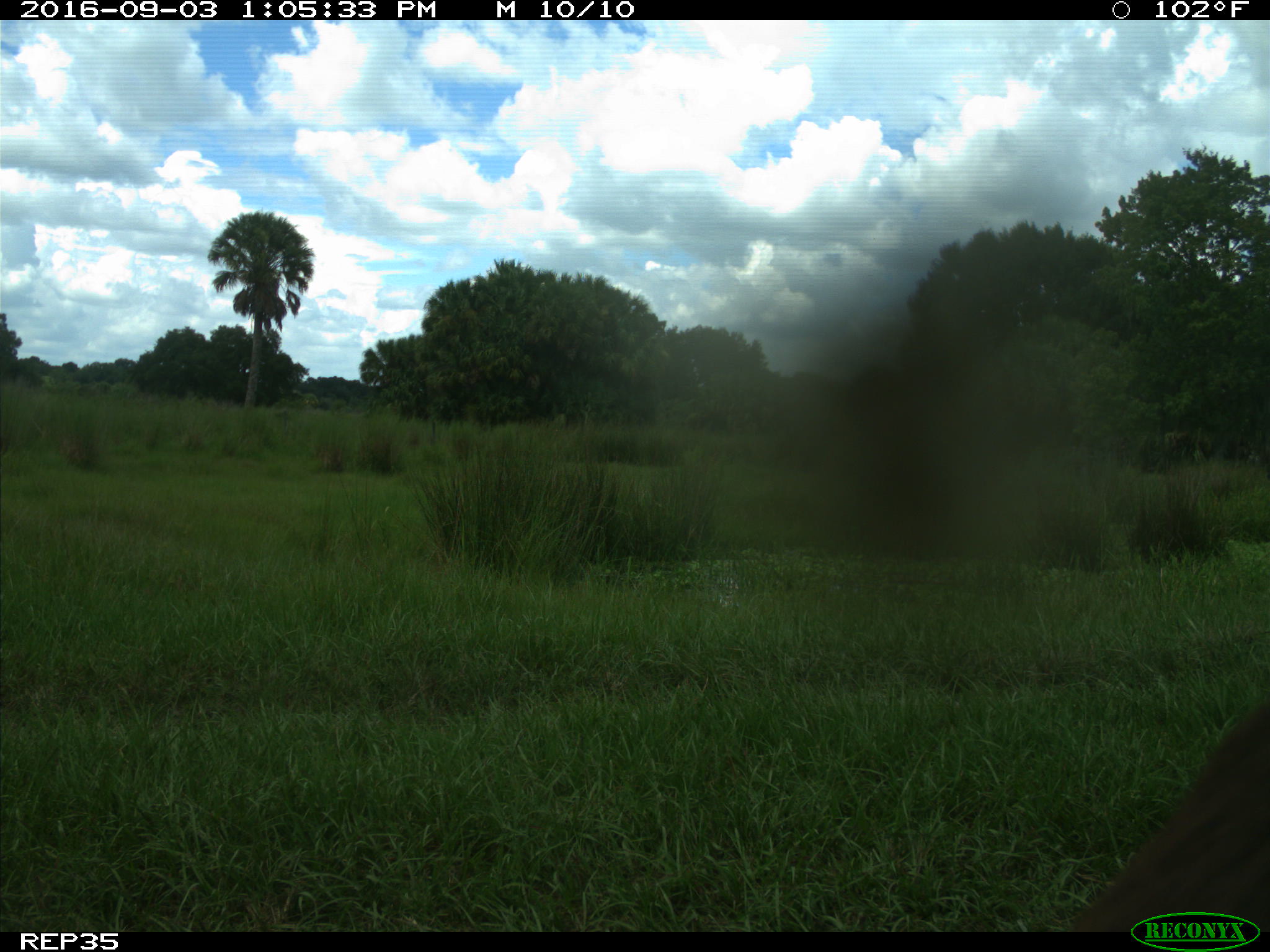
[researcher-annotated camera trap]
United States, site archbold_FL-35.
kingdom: Animalia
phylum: Chordata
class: Mammalia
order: Artiodactyla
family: Bovidae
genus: Bos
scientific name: Bos taurus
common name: domestic cow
Bos taurus (domestic cow).